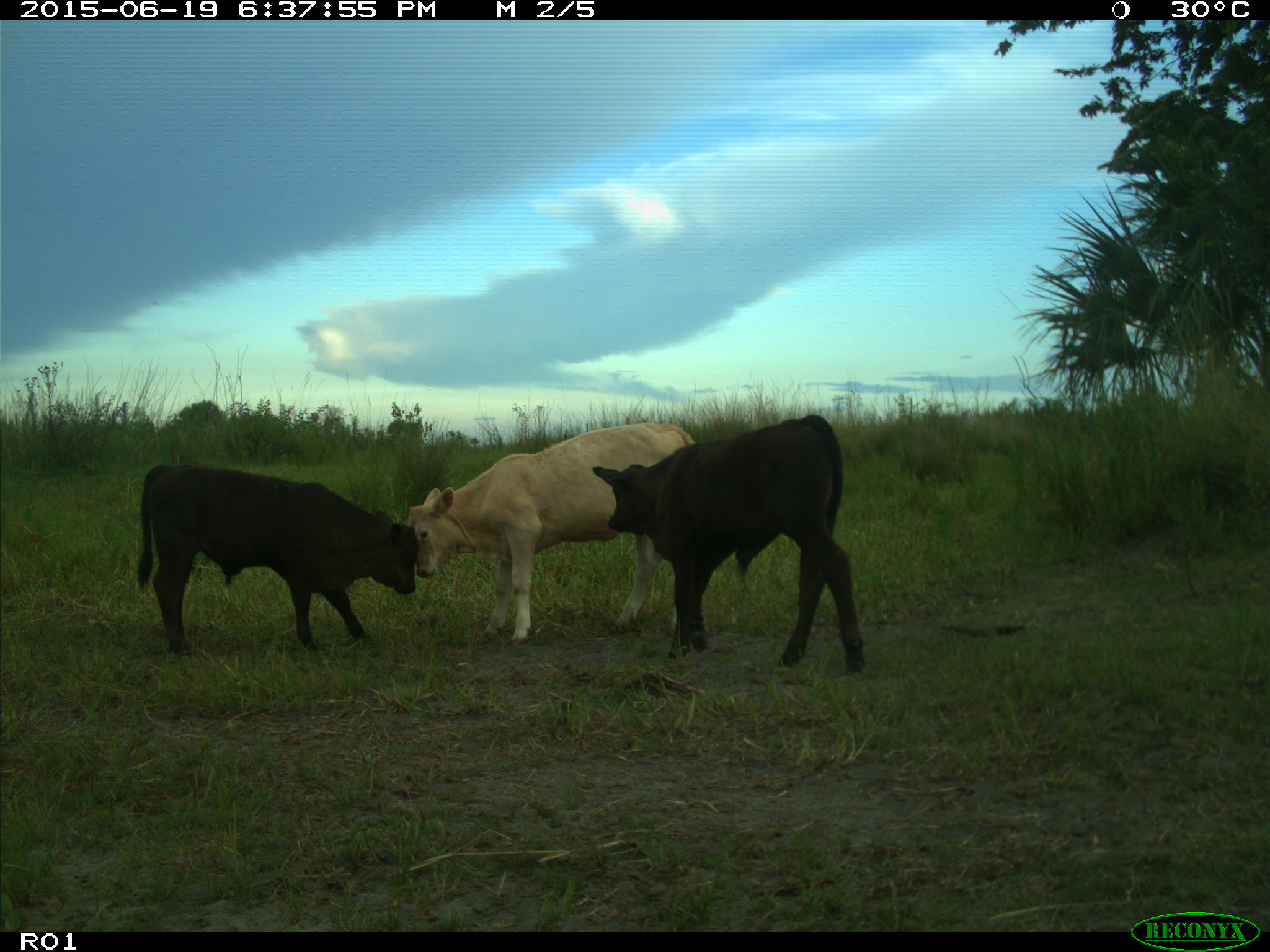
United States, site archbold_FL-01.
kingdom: Animalia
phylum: Chordata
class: Mammalia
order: Artiodactyla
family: Bovidae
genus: Bos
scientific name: Bos taurus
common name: domestic cow